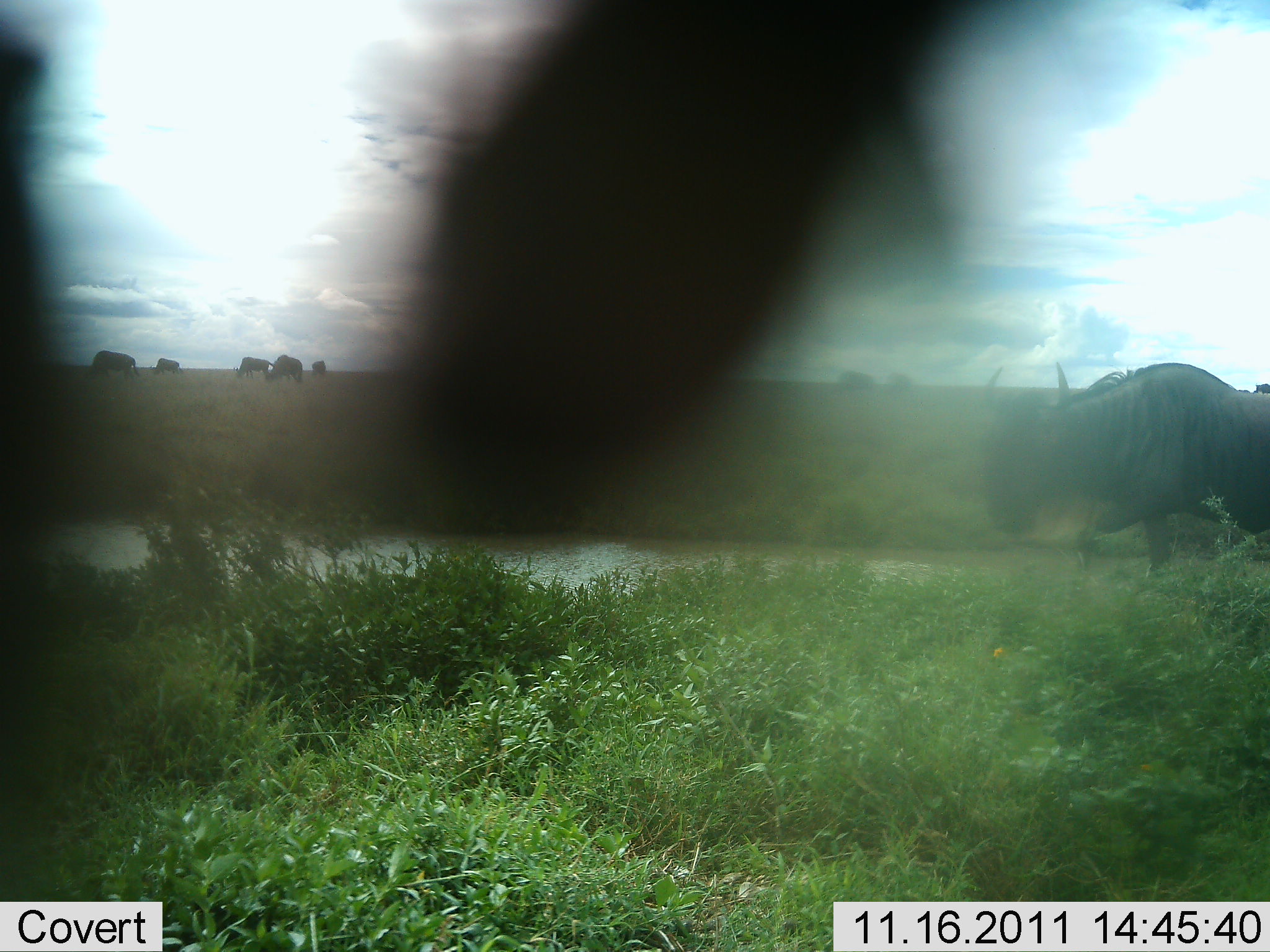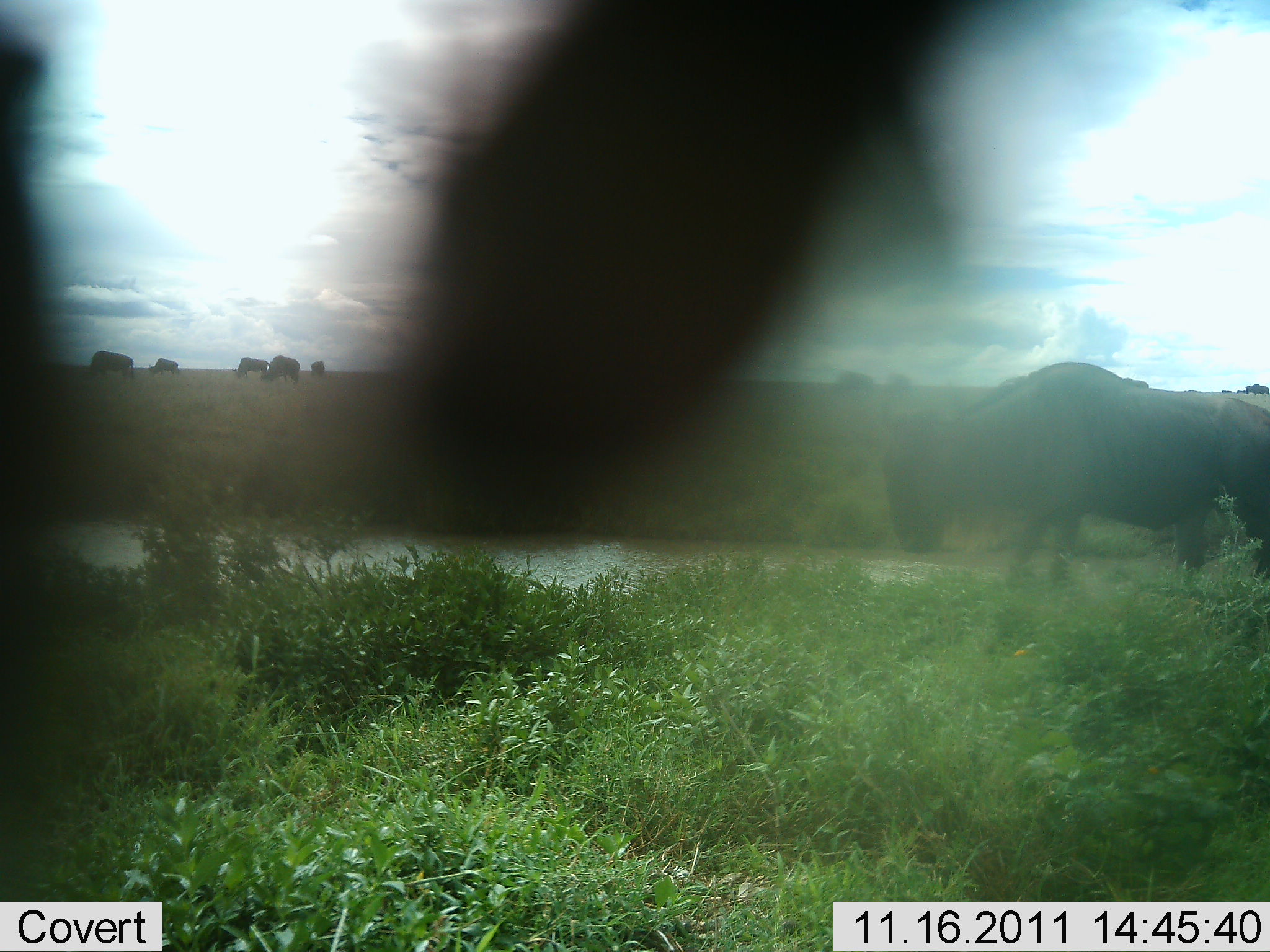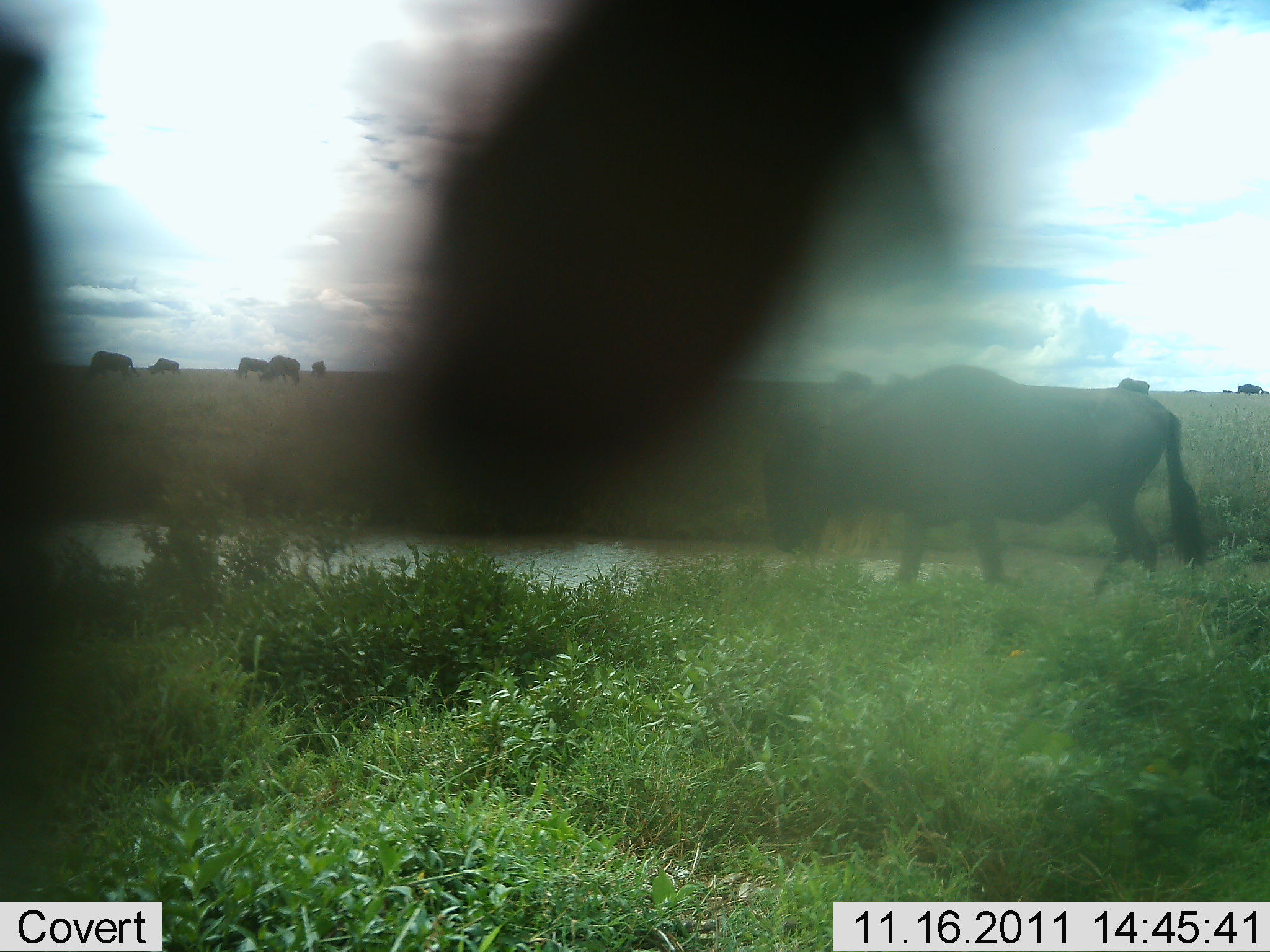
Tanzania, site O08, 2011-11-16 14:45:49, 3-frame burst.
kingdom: Animalia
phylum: Chordata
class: Mammalia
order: Artiodactyla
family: Bovidae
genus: Connochaetes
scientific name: Connochaetes taurinus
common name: blue wildebeest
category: wildebeest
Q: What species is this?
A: Wildebeest (blue wildebeest) (Connochaetes taurinus).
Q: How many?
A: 8.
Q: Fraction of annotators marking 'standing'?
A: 14%.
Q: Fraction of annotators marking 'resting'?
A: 0%.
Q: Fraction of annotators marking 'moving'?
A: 86%.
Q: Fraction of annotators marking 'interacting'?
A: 0%.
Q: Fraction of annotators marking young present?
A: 0%.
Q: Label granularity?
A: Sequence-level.